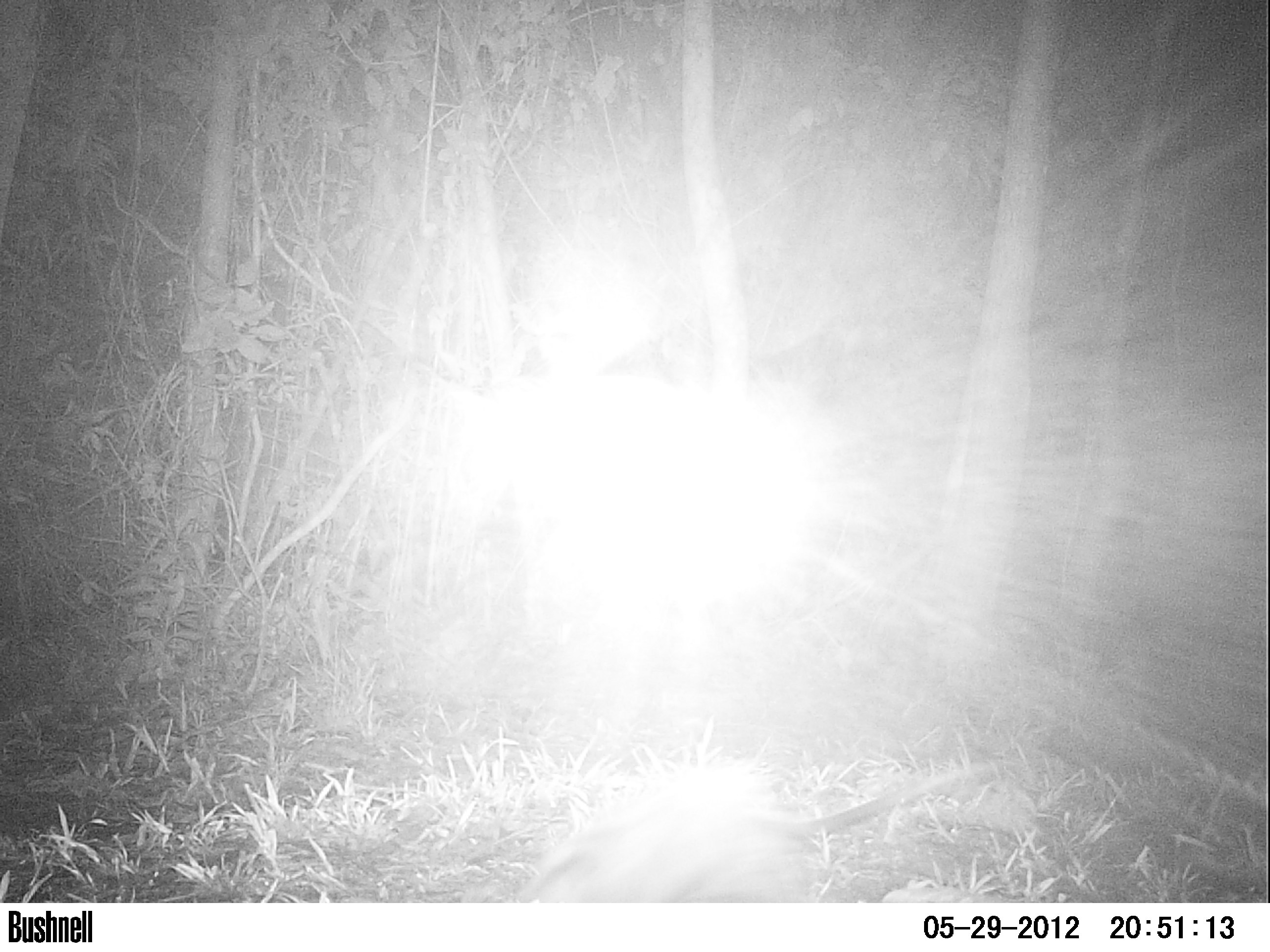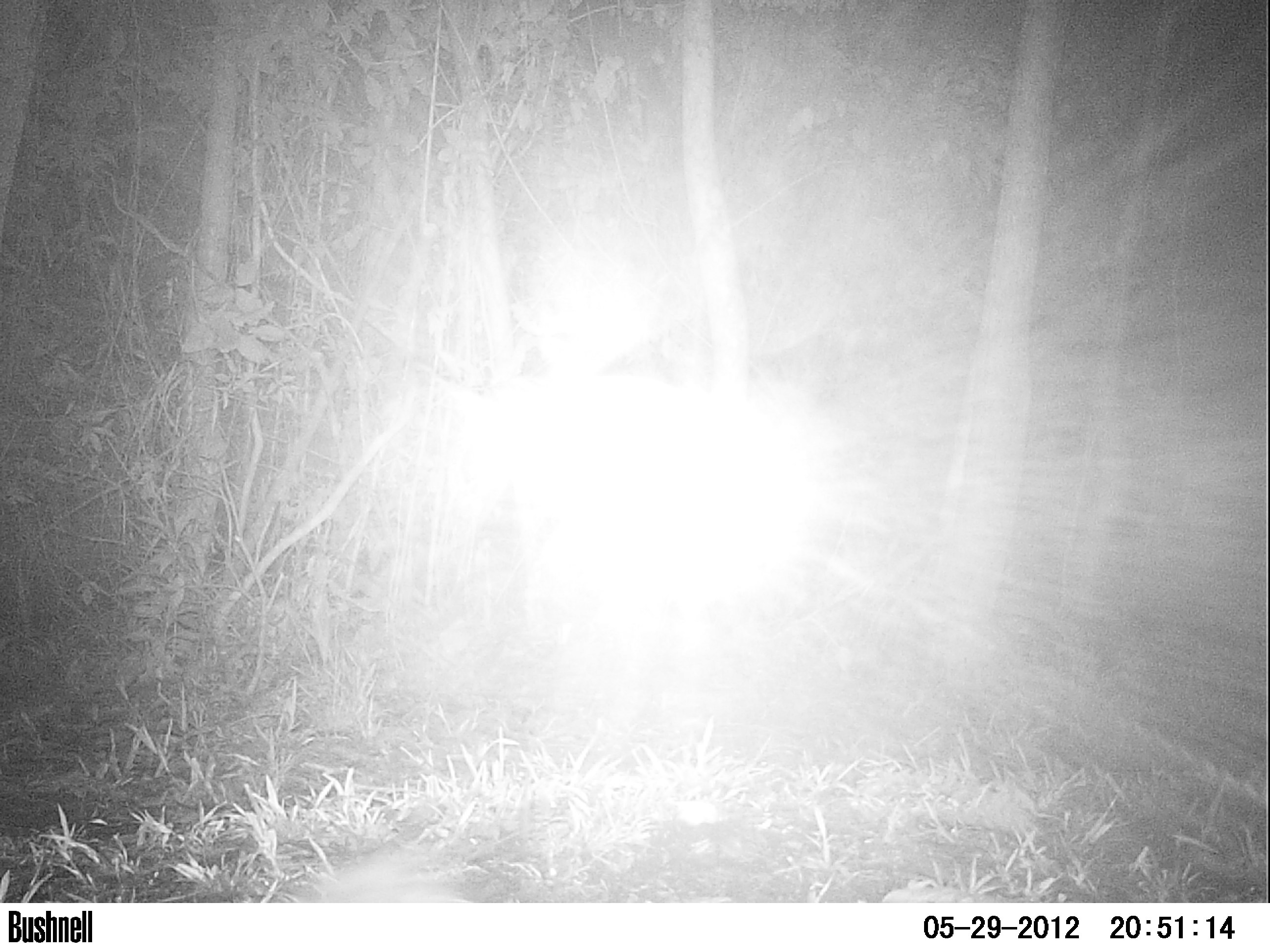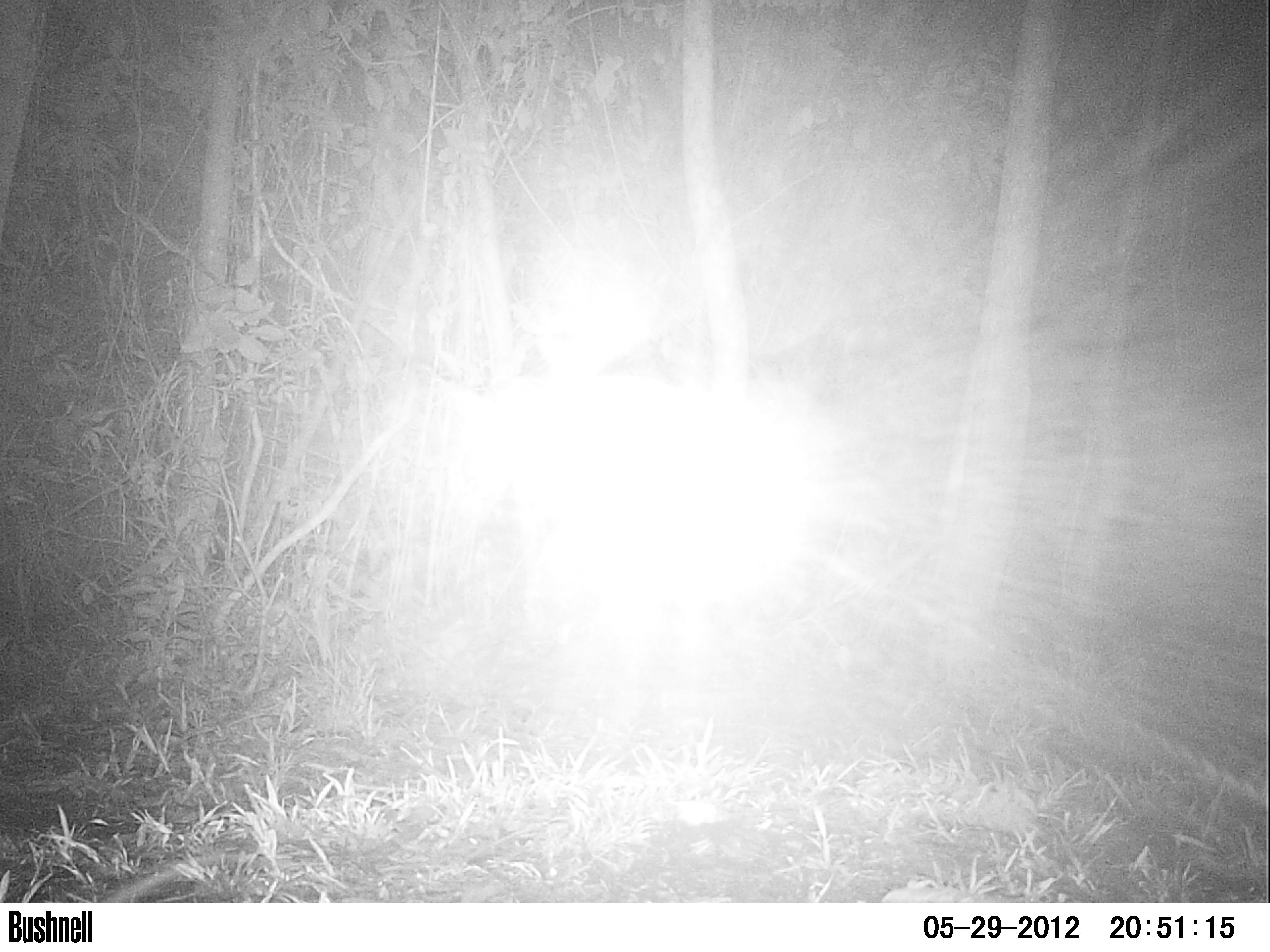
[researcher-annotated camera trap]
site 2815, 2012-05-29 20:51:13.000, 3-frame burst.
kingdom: Animalia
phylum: Chordata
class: Mammalia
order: Didelphimorphia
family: Didelphidae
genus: Didelphis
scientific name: Didelphis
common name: american opossums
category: didelphis sp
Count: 1.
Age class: adult.